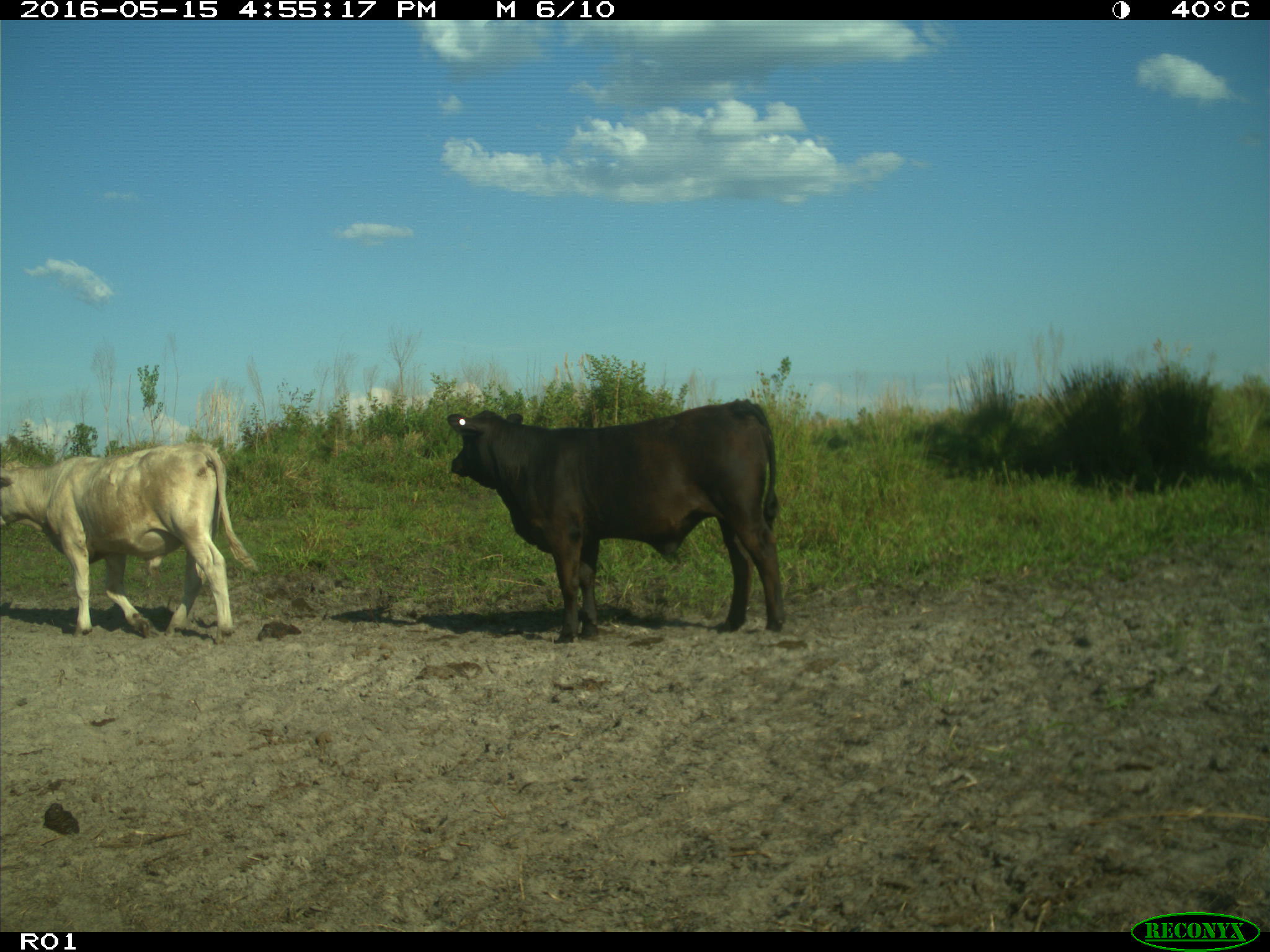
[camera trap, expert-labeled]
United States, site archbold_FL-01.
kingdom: Animalia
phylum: Chordata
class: Mammalia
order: Artiodactyla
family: Bovidae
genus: Bos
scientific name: Bos taurus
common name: domestic cow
Bos taurus (domestic cow).